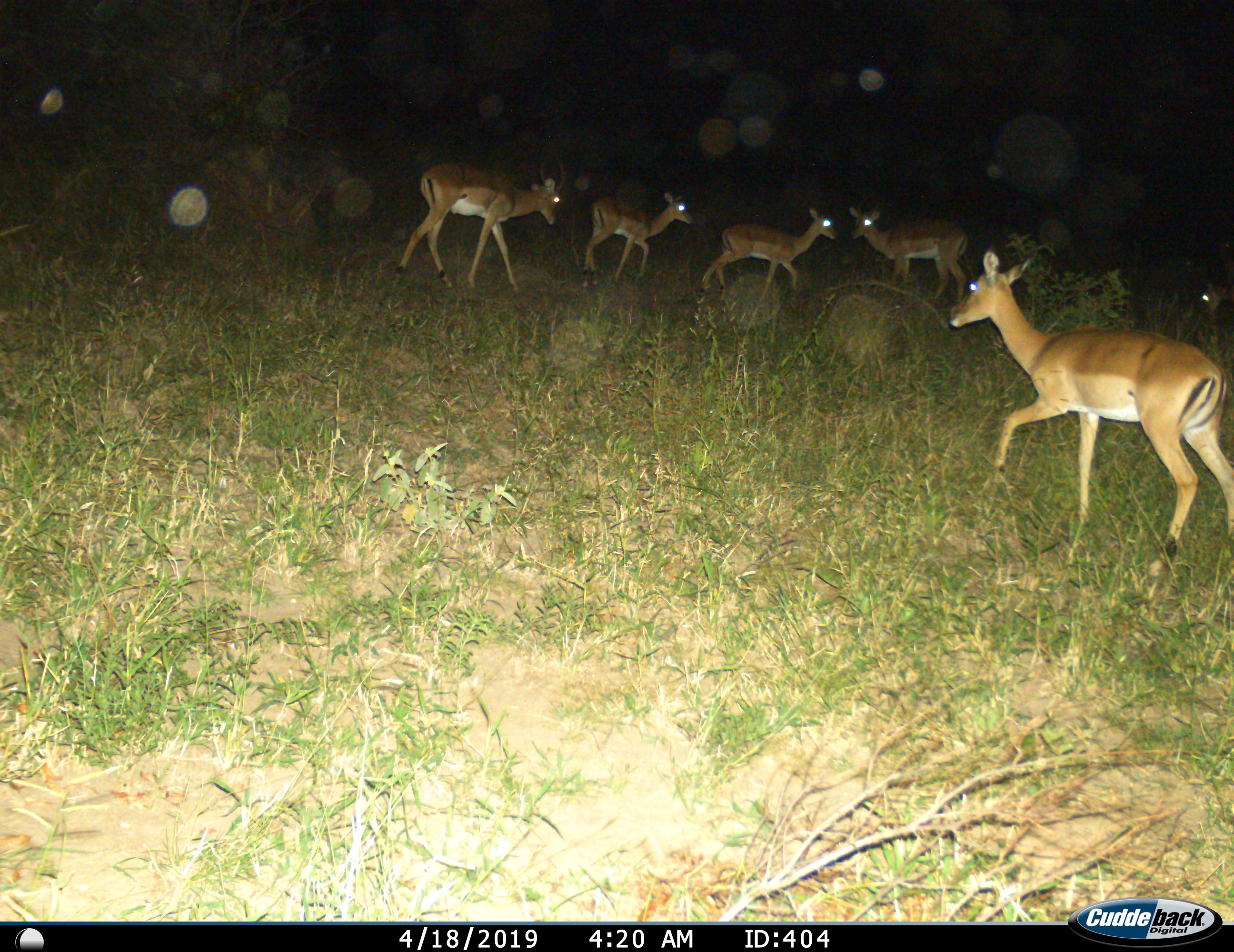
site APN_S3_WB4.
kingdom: Animalia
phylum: Chordata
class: Mammalia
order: Artiodactyla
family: Bovidae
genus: Aepyceros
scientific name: Aepyceros melampus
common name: impala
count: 6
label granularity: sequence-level